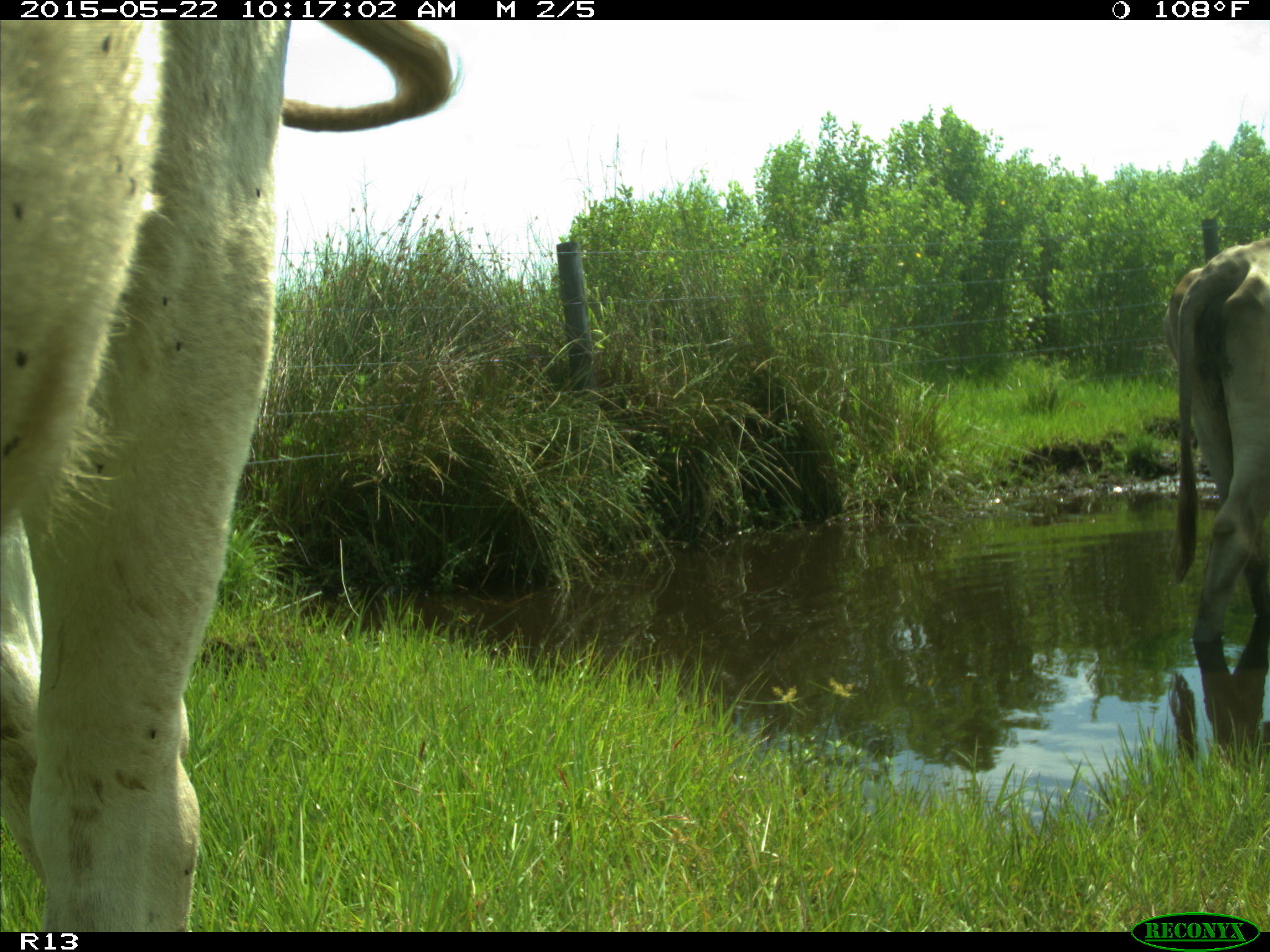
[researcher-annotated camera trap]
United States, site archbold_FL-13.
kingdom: Animalia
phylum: Chordata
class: Mammalia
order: Artiodactyla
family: Bovidae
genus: Bos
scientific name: Bos taurus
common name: domestic cow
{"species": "Bos taurus (domestic cow)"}